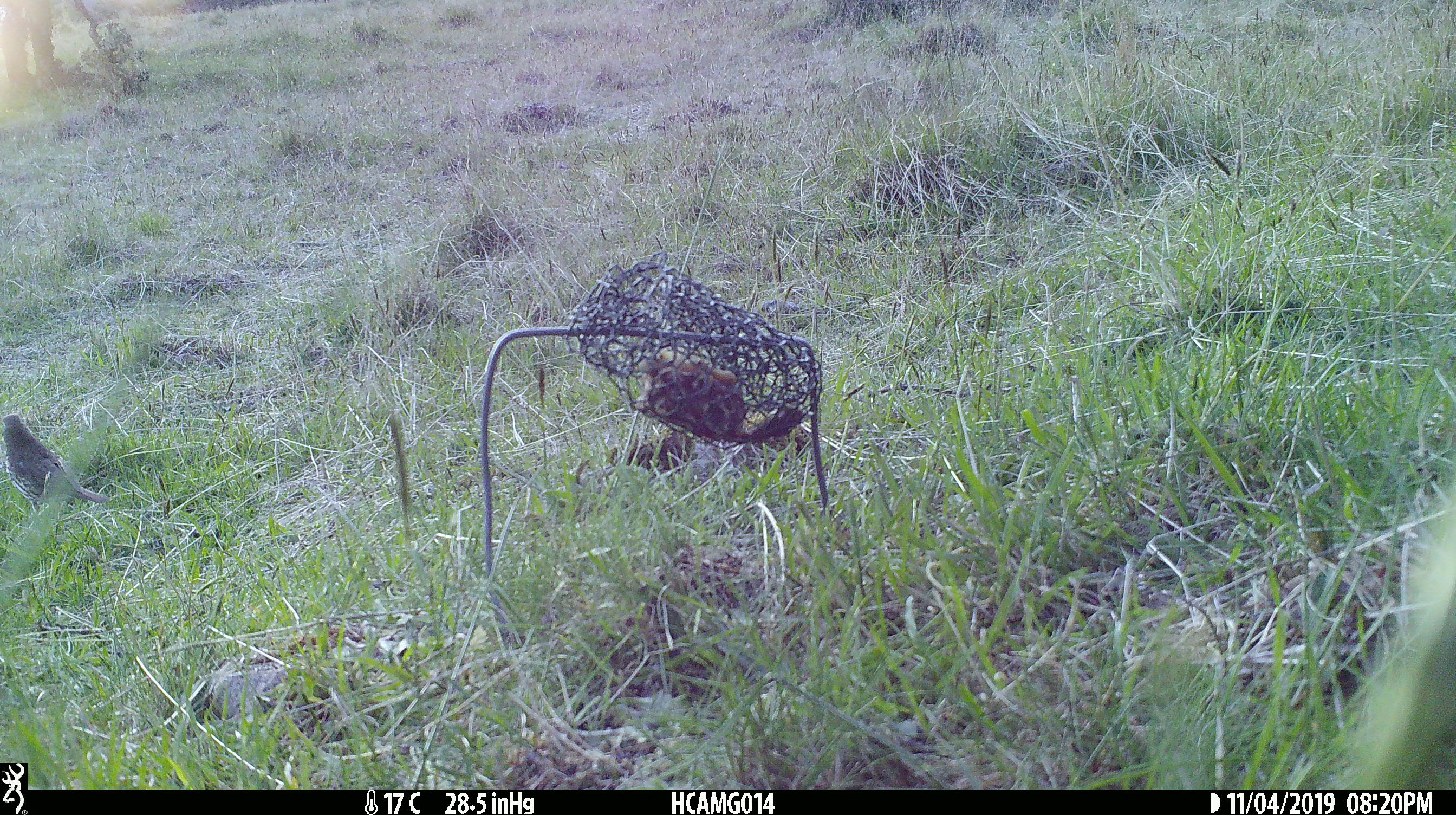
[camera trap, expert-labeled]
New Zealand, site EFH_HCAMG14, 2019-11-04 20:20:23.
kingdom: Animalia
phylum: Chordata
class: Aves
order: Passeriformes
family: Turdidae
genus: Turdus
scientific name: Turdus philomelos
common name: song thrush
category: thrush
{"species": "thrush (song thrush) (Turdus philomelos)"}